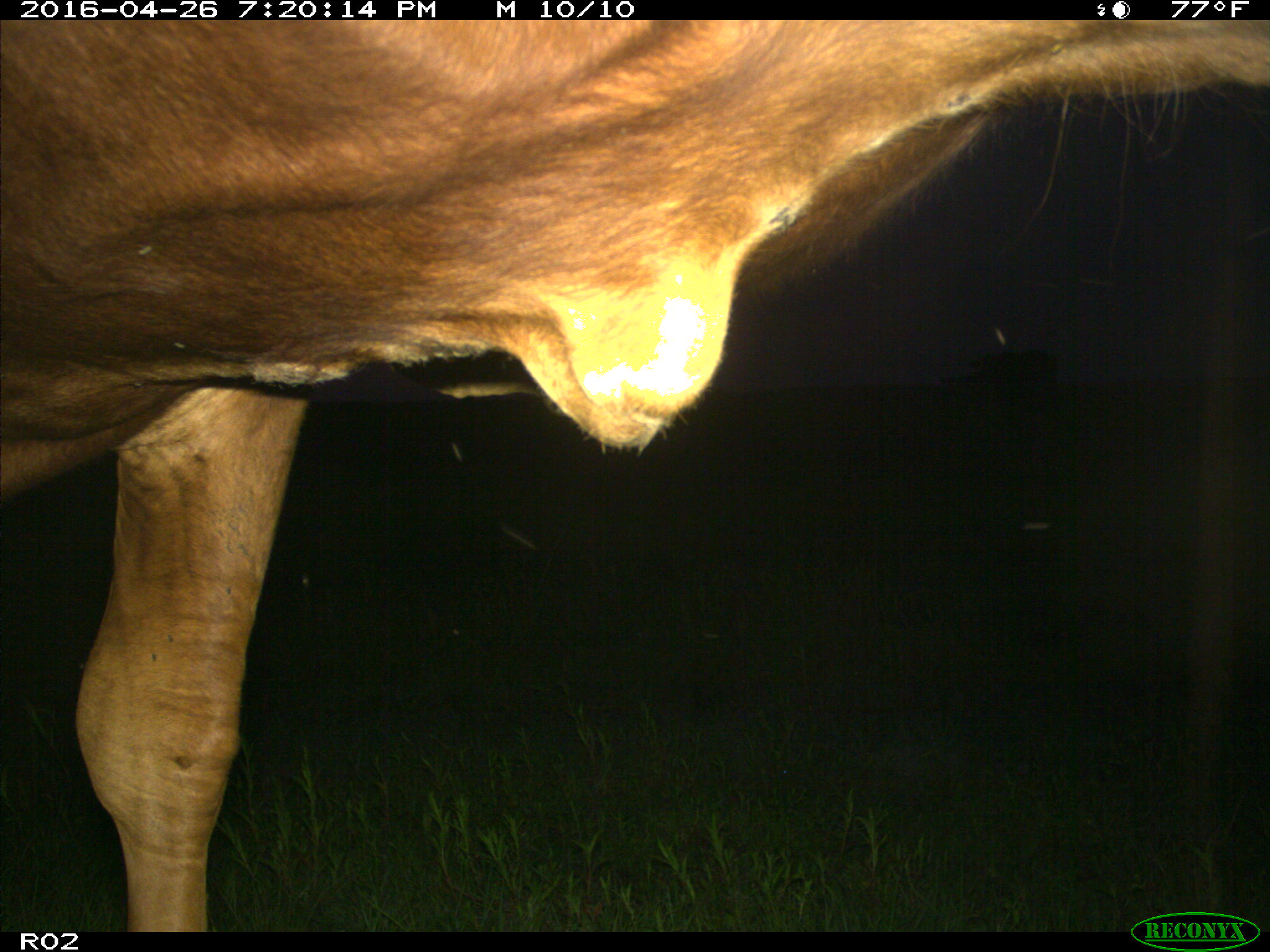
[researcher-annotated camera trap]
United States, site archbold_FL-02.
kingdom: Animalia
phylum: Chordata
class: Mammalia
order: Artiodactyla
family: Bovidae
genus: Bos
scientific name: Bos taurus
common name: domestic cow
Bos taurus (domestic cow).